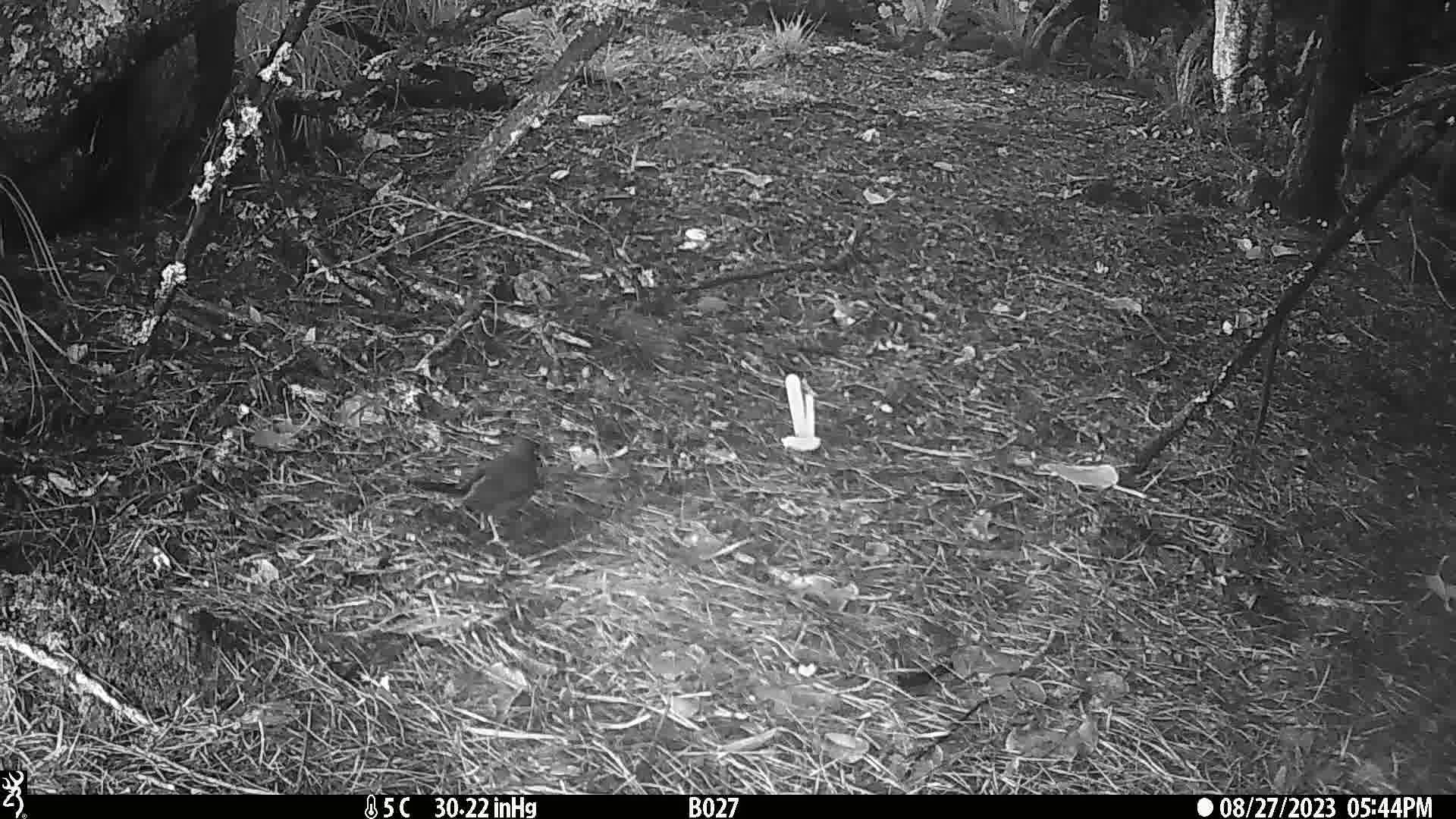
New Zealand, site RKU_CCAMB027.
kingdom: Animalia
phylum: Chordata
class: Aves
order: Passeriformes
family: Turdidae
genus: Turdus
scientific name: Turdus merula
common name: eurasian blackbird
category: blackbird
Blackbird (eurasian blackbird) (Turdus merula).